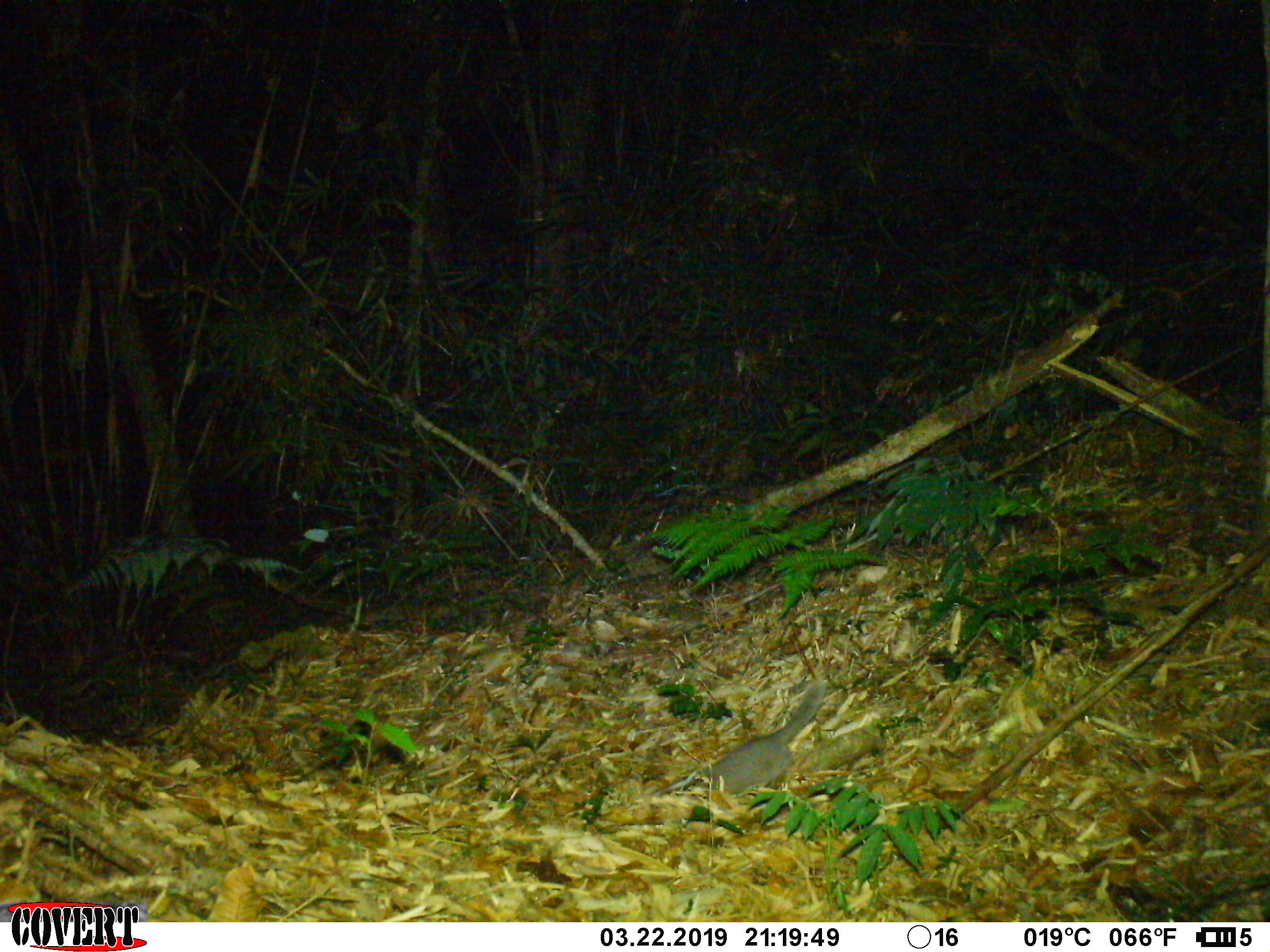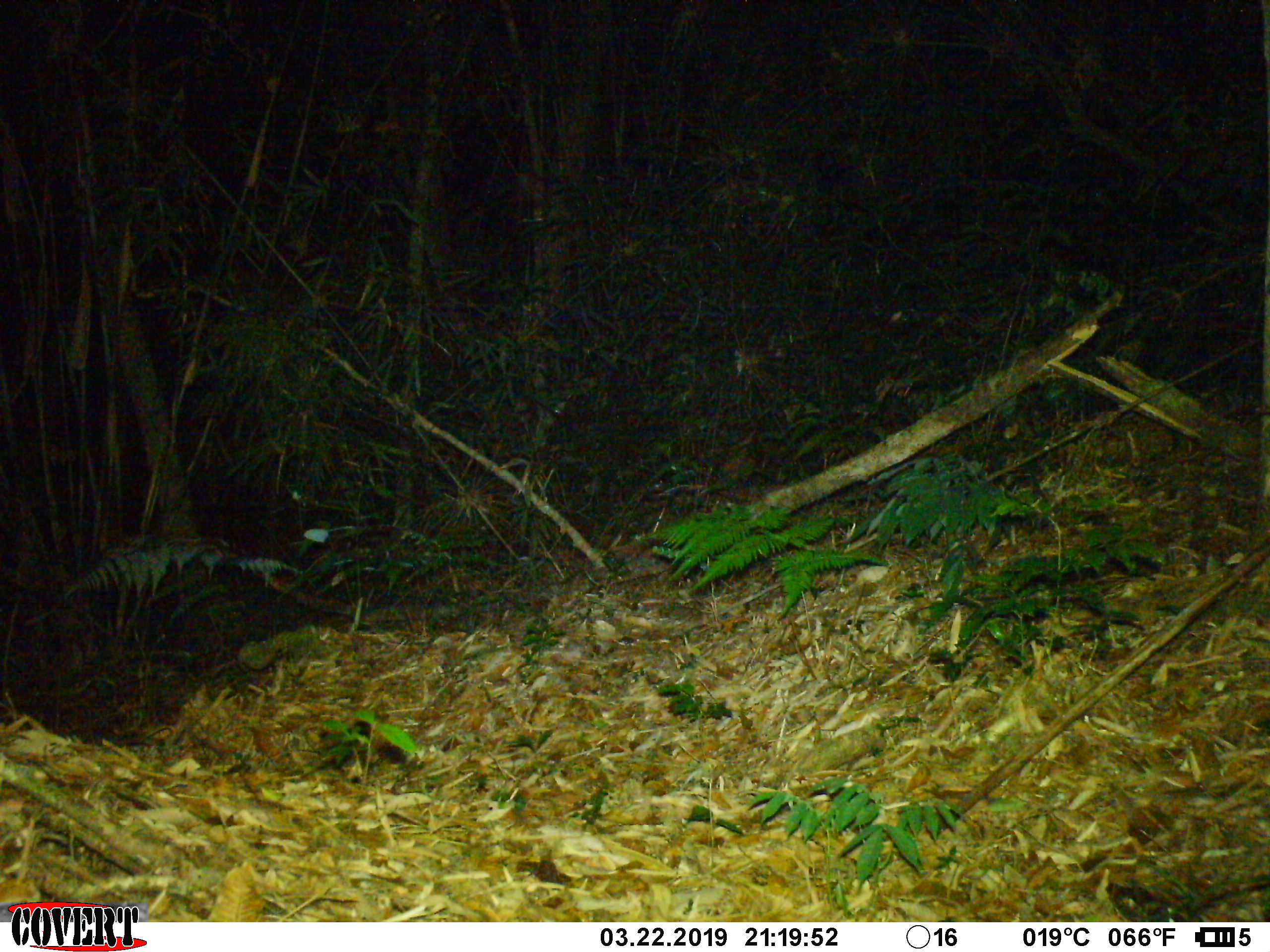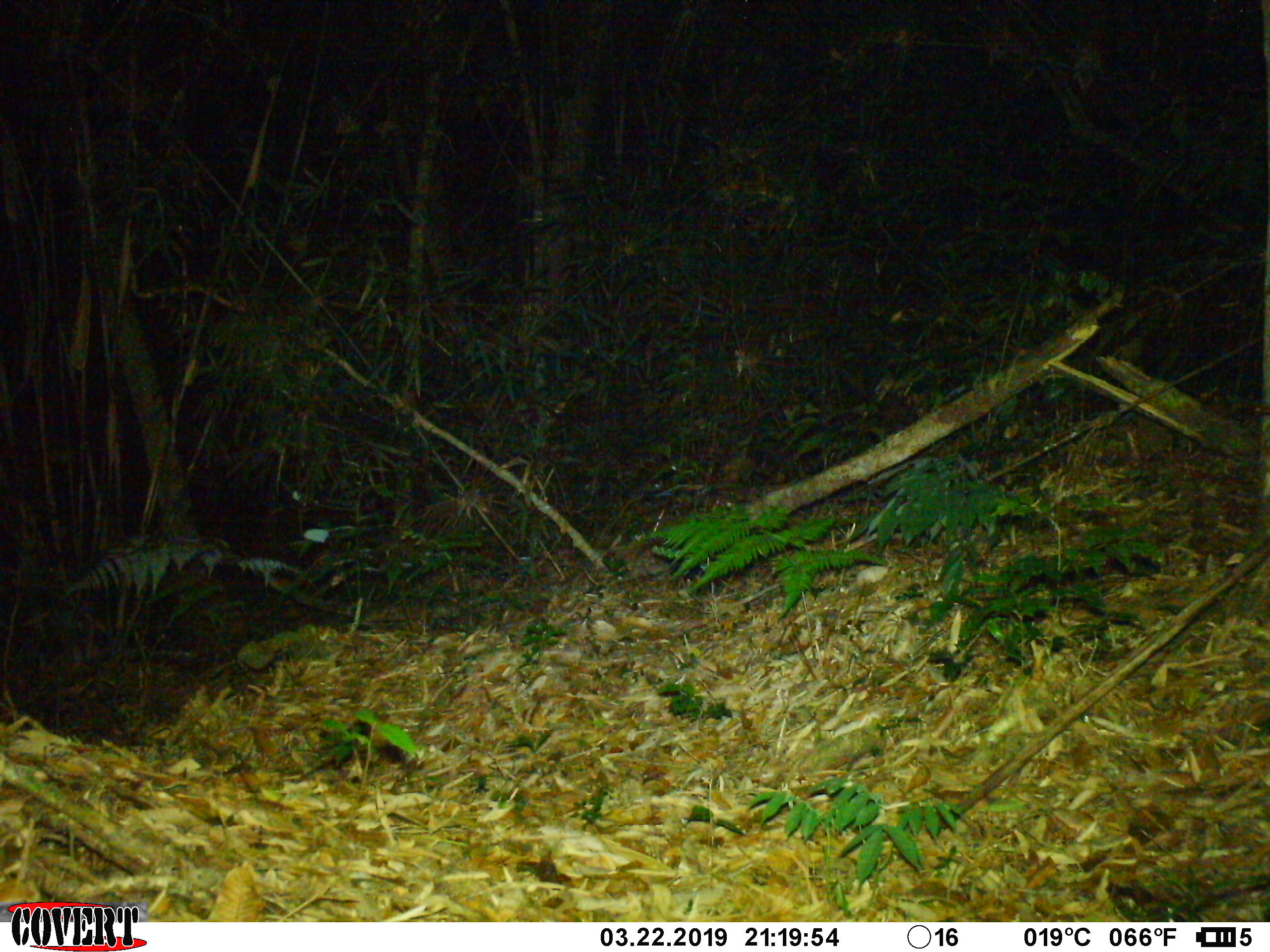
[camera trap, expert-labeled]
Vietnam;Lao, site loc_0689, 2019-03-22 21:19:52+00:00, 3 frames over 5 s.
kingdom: Animalia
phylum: Chordata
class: Mammalia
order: Carnivora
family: Mustelidae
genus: Melogale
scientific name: Melogale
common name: ferret badger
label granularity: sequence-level